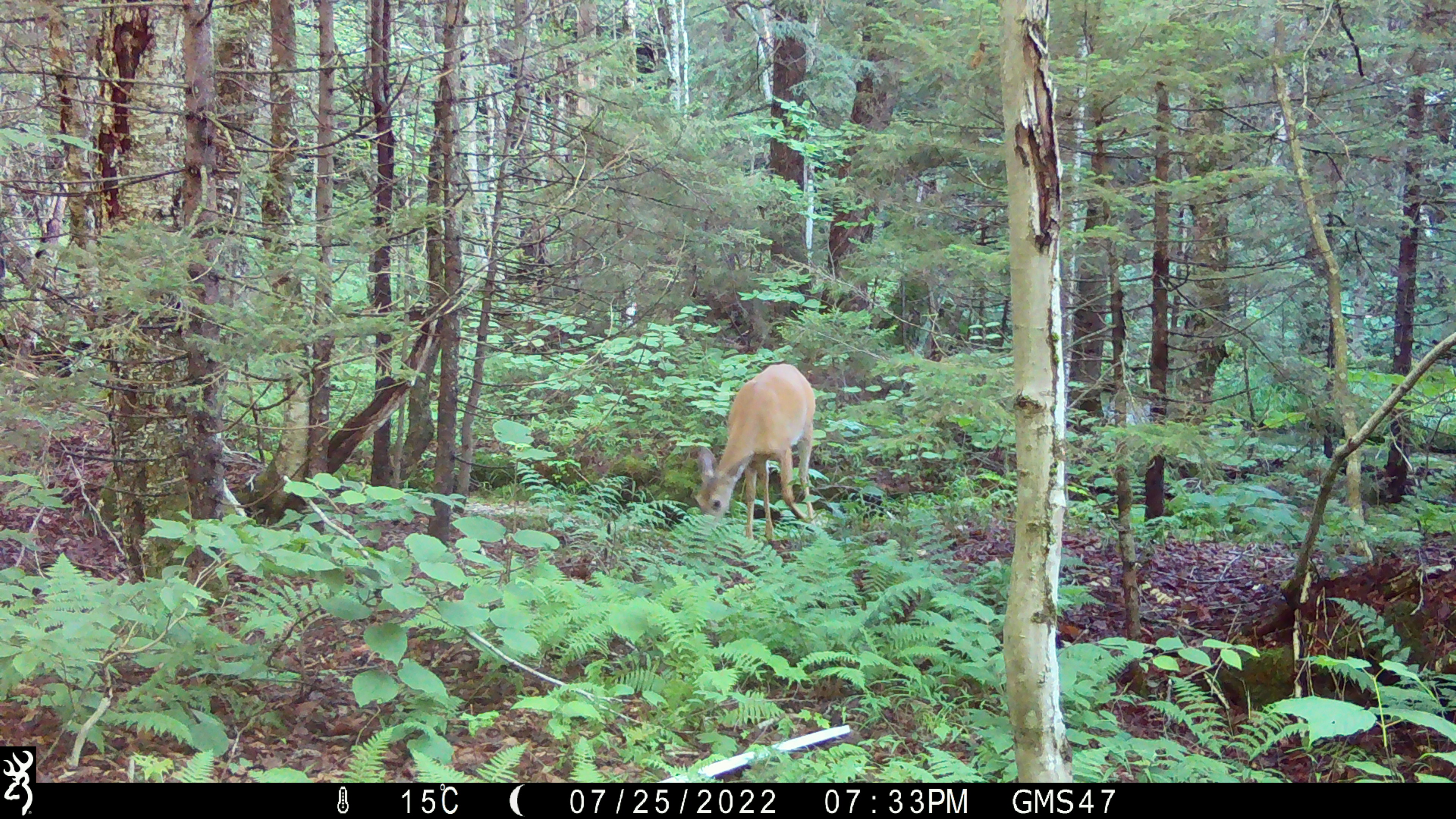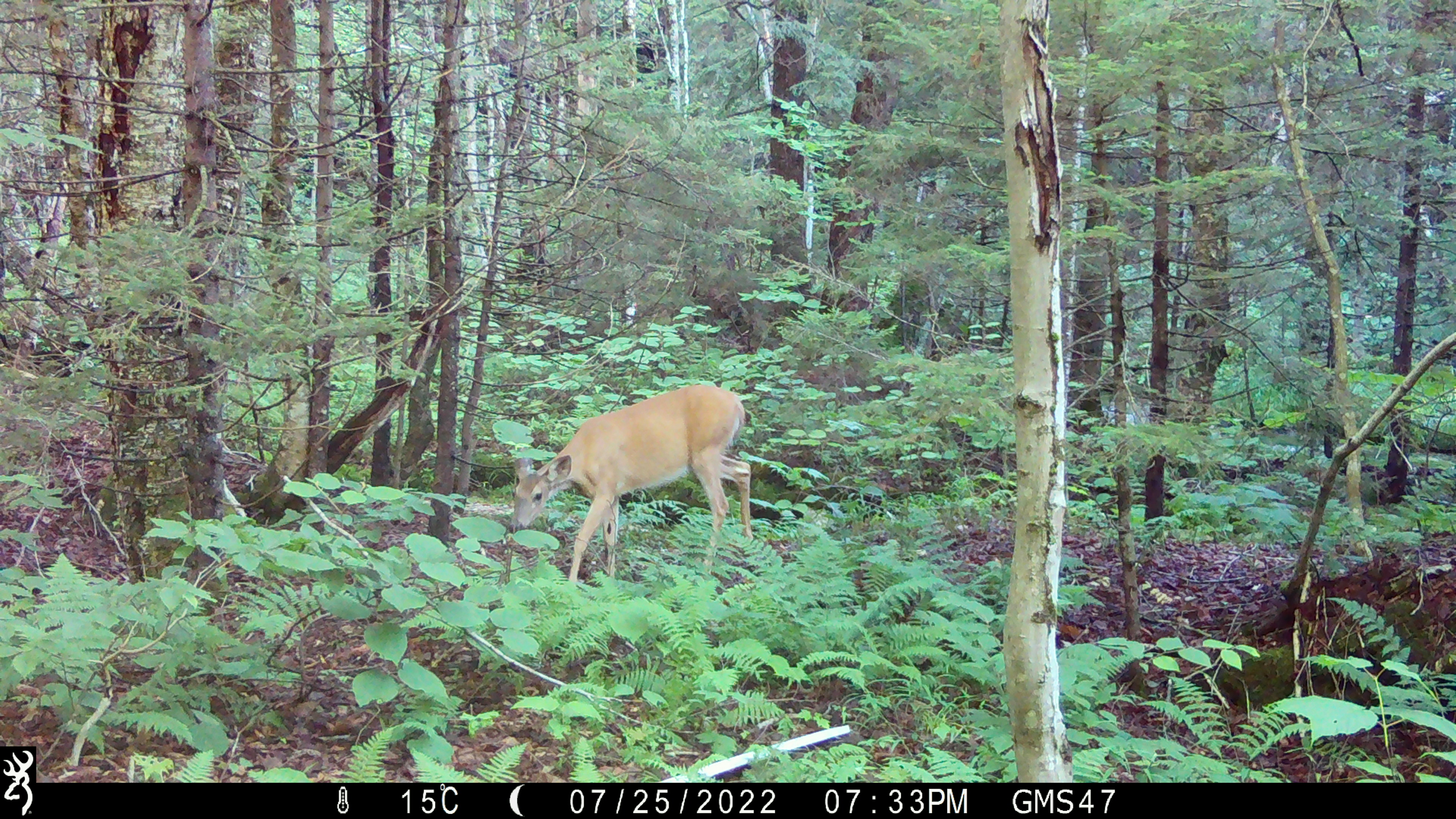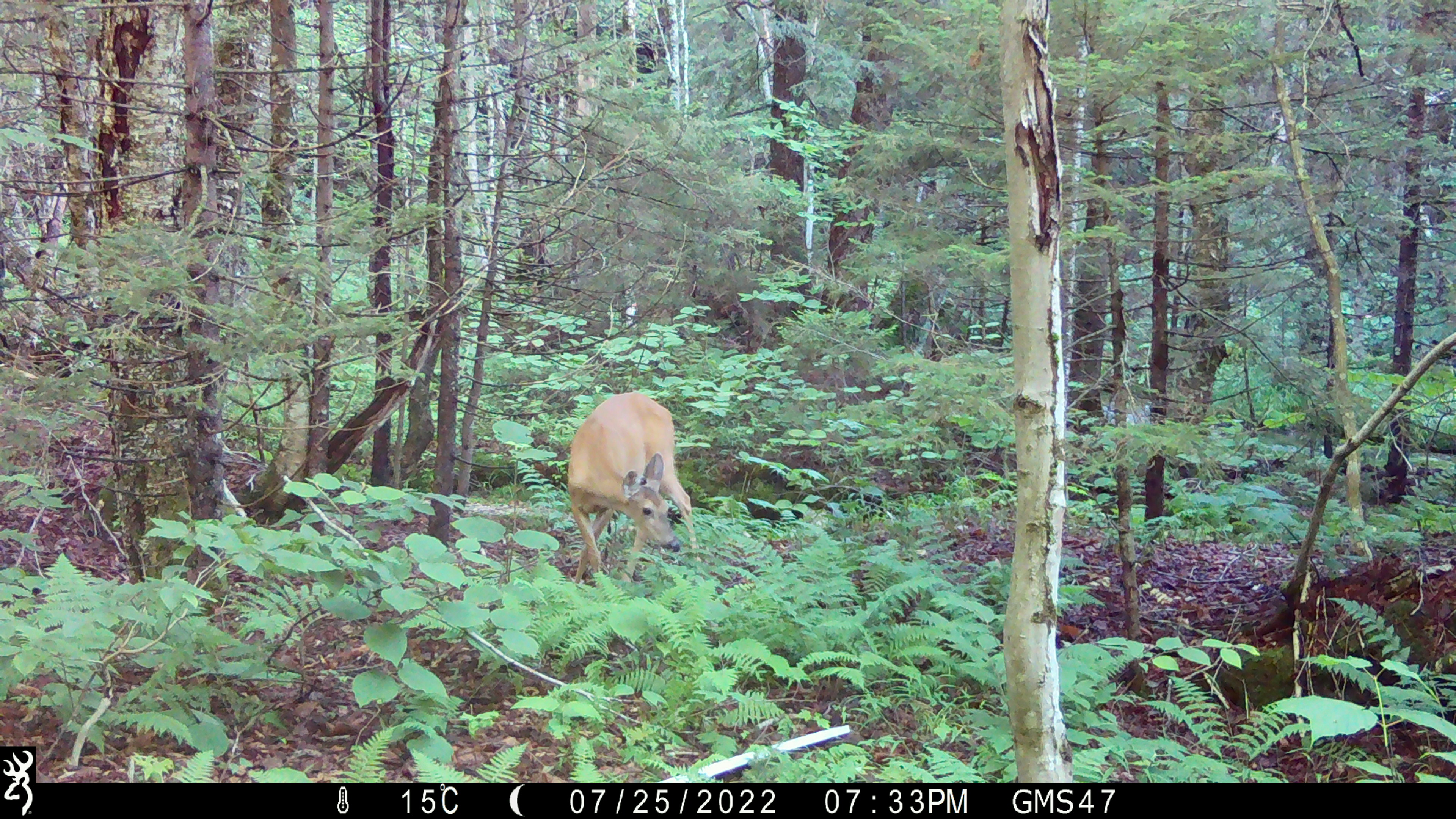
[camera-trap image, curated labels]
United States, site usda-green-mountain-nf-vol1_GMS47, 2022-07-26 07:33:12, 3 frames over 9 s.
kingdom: Animalia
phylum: Chordata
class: Mammalia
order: Artiodactyla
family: Cervidae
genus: Odocoileus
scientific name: Odocoileus virginianus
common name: white-tailed deer